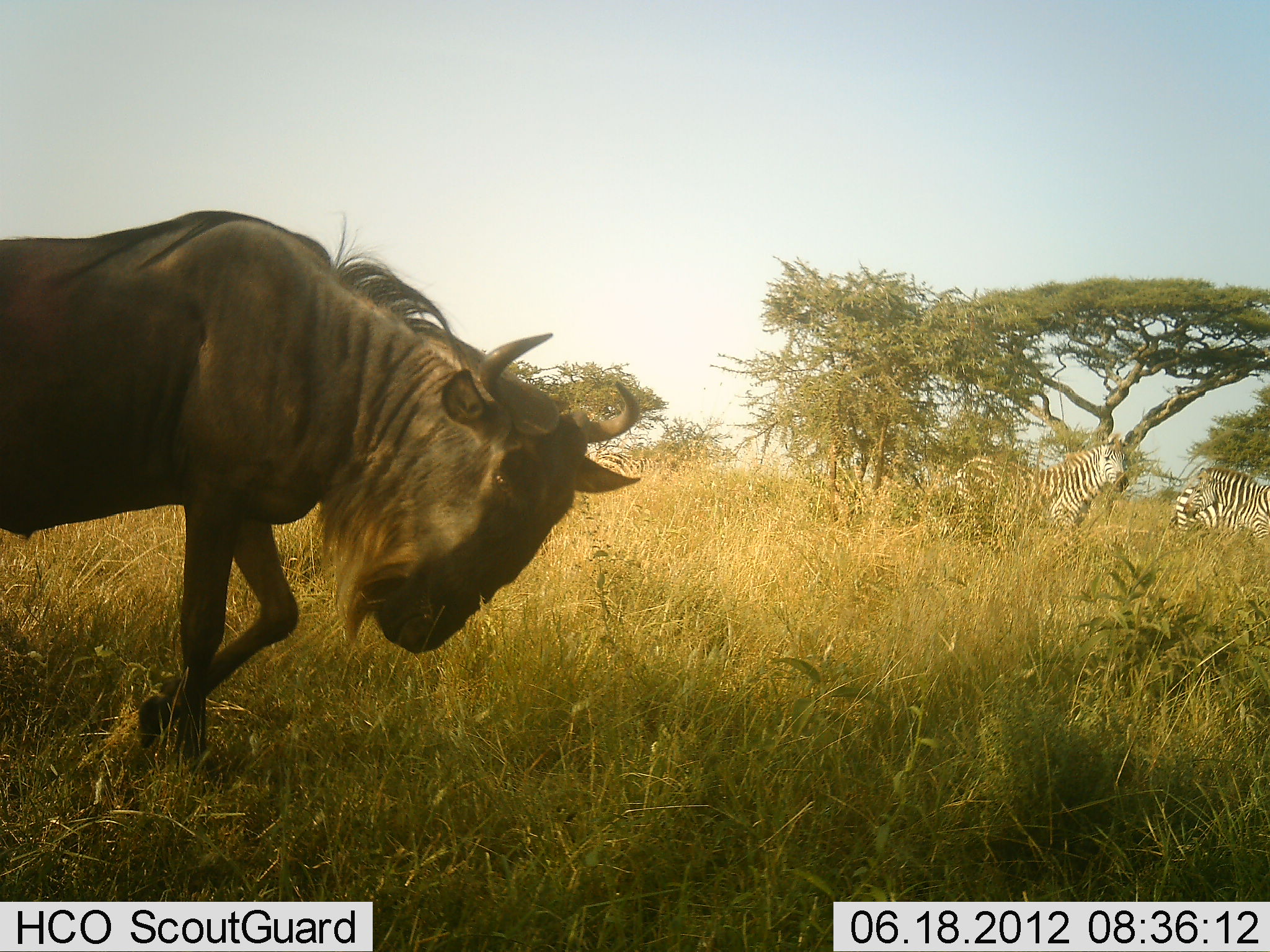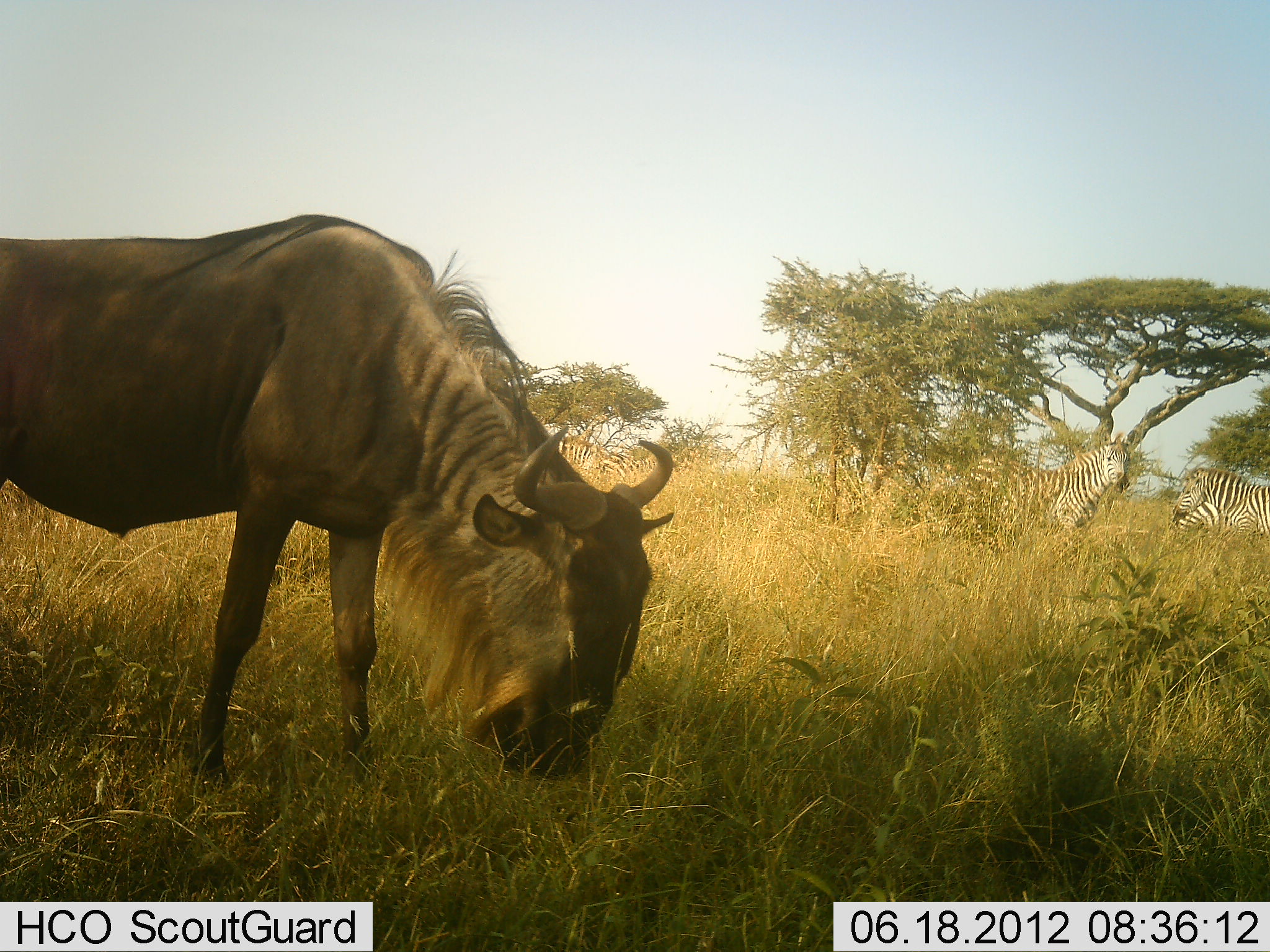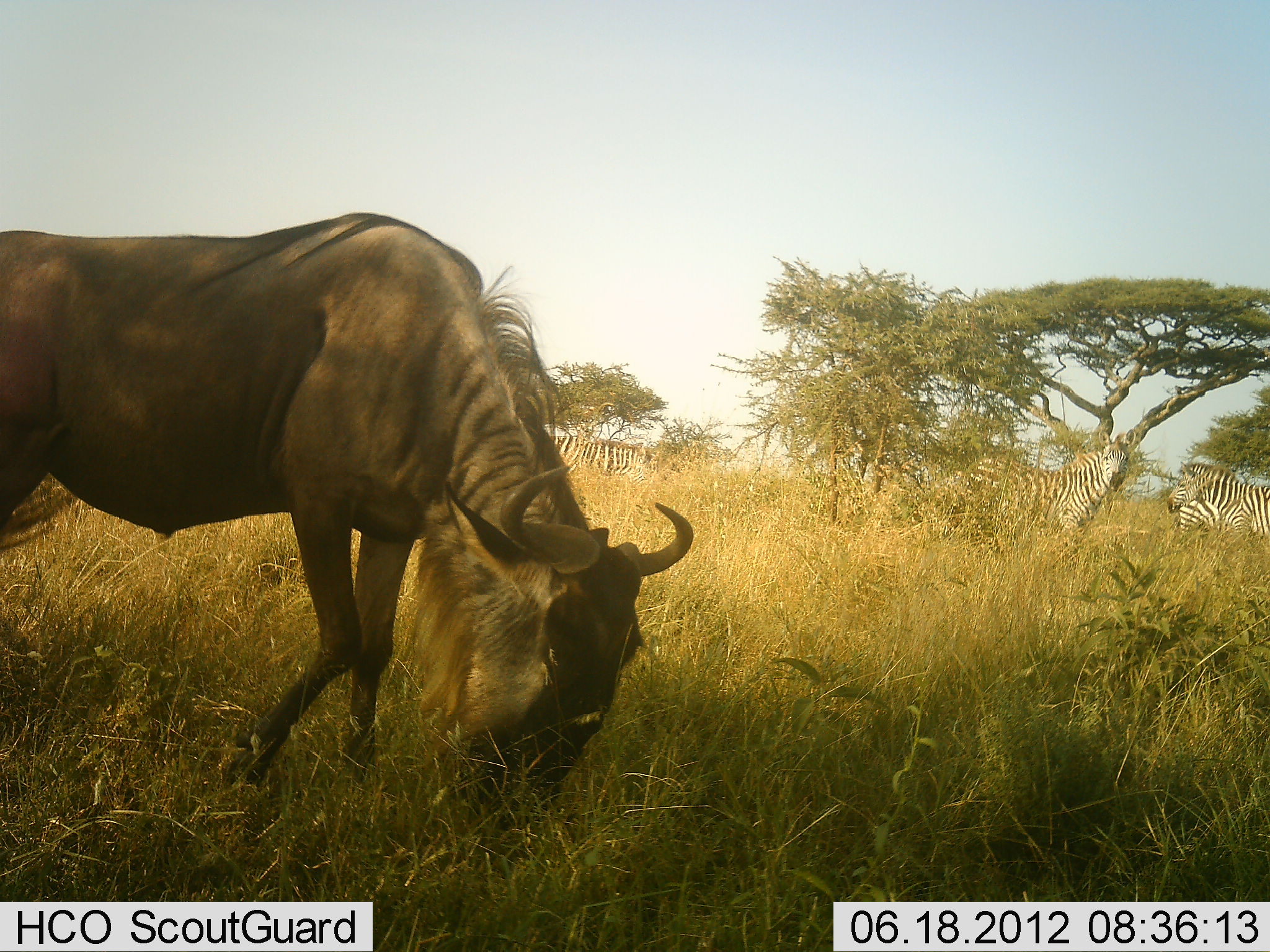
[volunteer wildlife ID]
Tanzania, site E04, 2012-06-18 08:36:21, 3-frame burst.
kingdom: Animalia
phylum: Chordata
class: Mammalia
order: Artiodactyla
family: Bovidae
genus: Connochaetes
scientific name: Connochaetes taurinus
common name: blue wildebeest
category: wildebeest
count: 1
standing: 31%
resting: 0%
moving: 0%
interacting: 0%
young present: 0%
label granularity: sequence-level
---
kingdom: Animalia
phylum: Chordata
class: Mammalia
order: Perissodactyla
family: Equidae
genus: Equus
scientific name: Equus quagga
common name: plains zebra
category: zebra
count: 3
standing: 90%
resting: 0%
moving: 0%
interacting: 20%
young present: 0%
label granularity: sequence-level